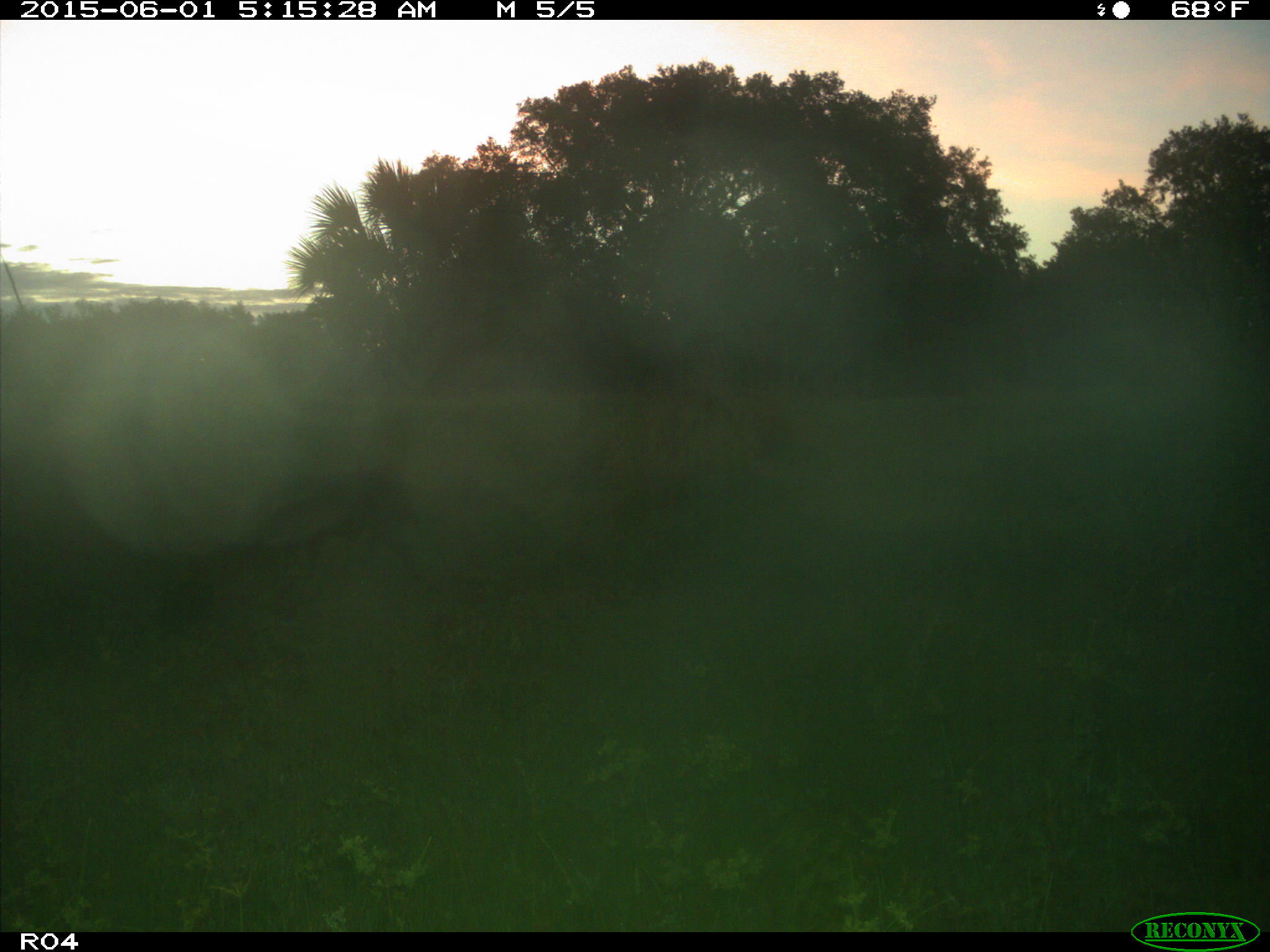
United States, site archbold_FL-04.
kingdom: Animalia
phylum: Chordata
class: Mammalia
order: Artiodactyla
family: Suidae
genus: Sus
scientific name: Sus scrofa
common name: wild boar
Sus scrofa (wild boar).